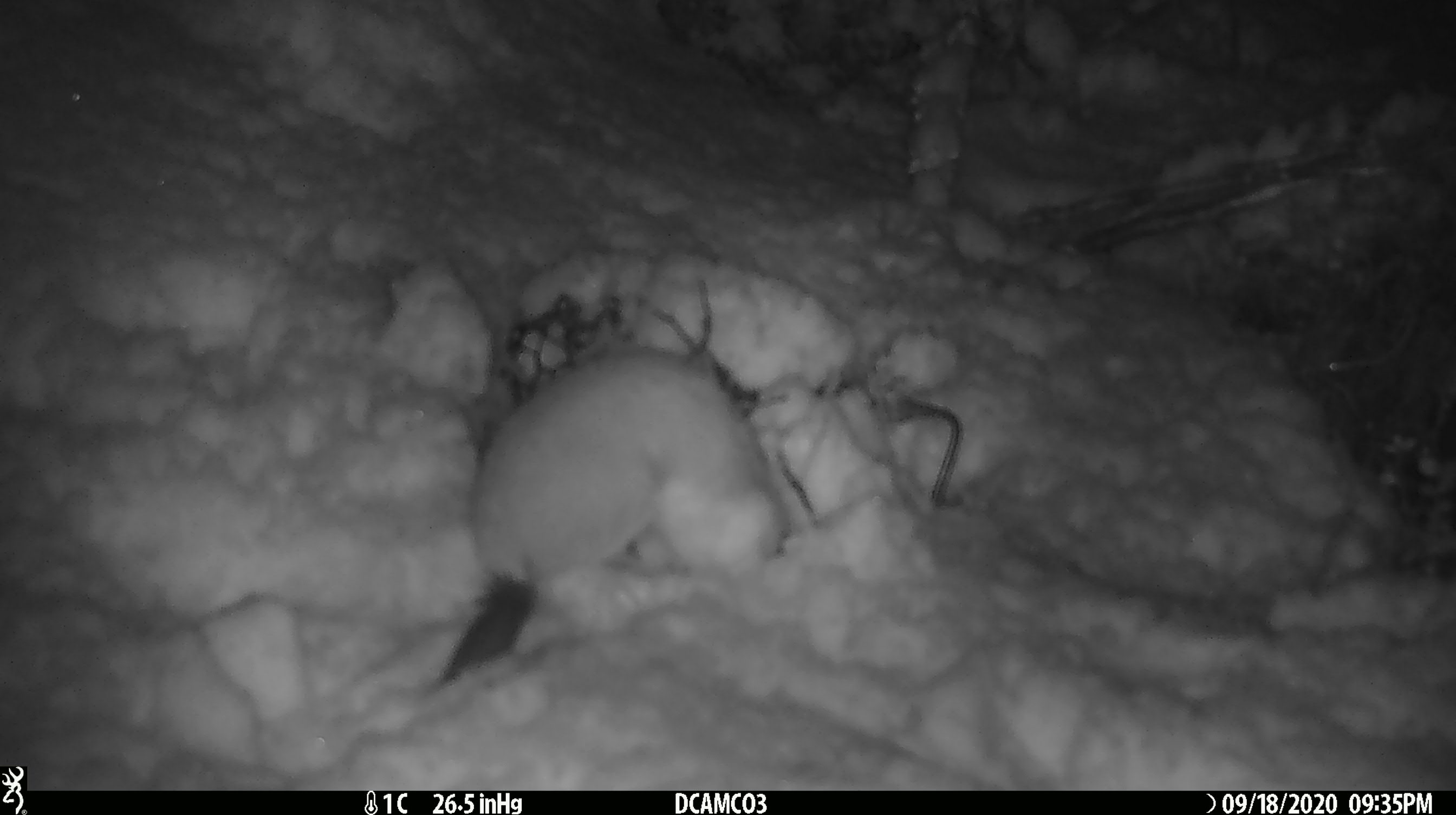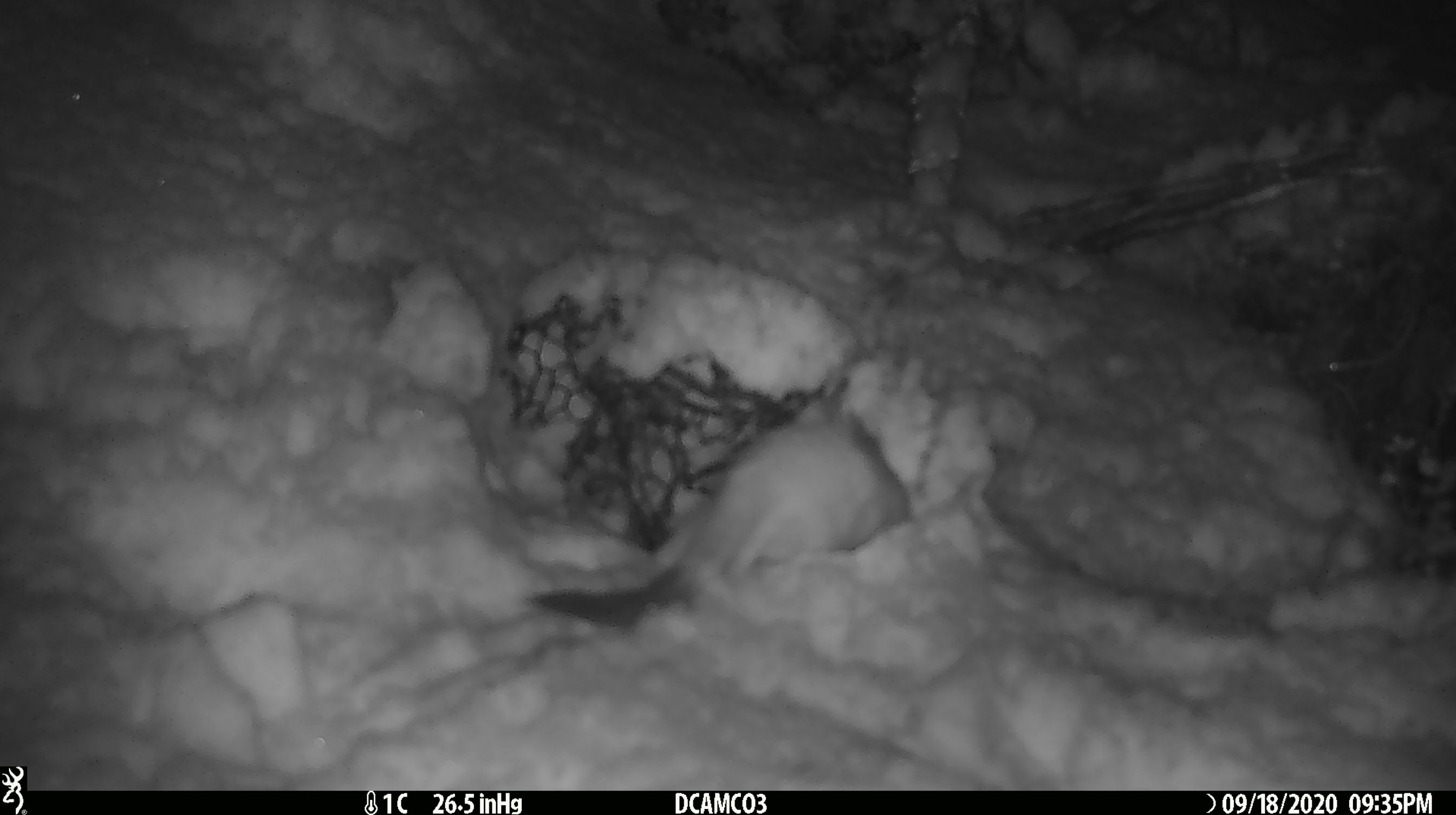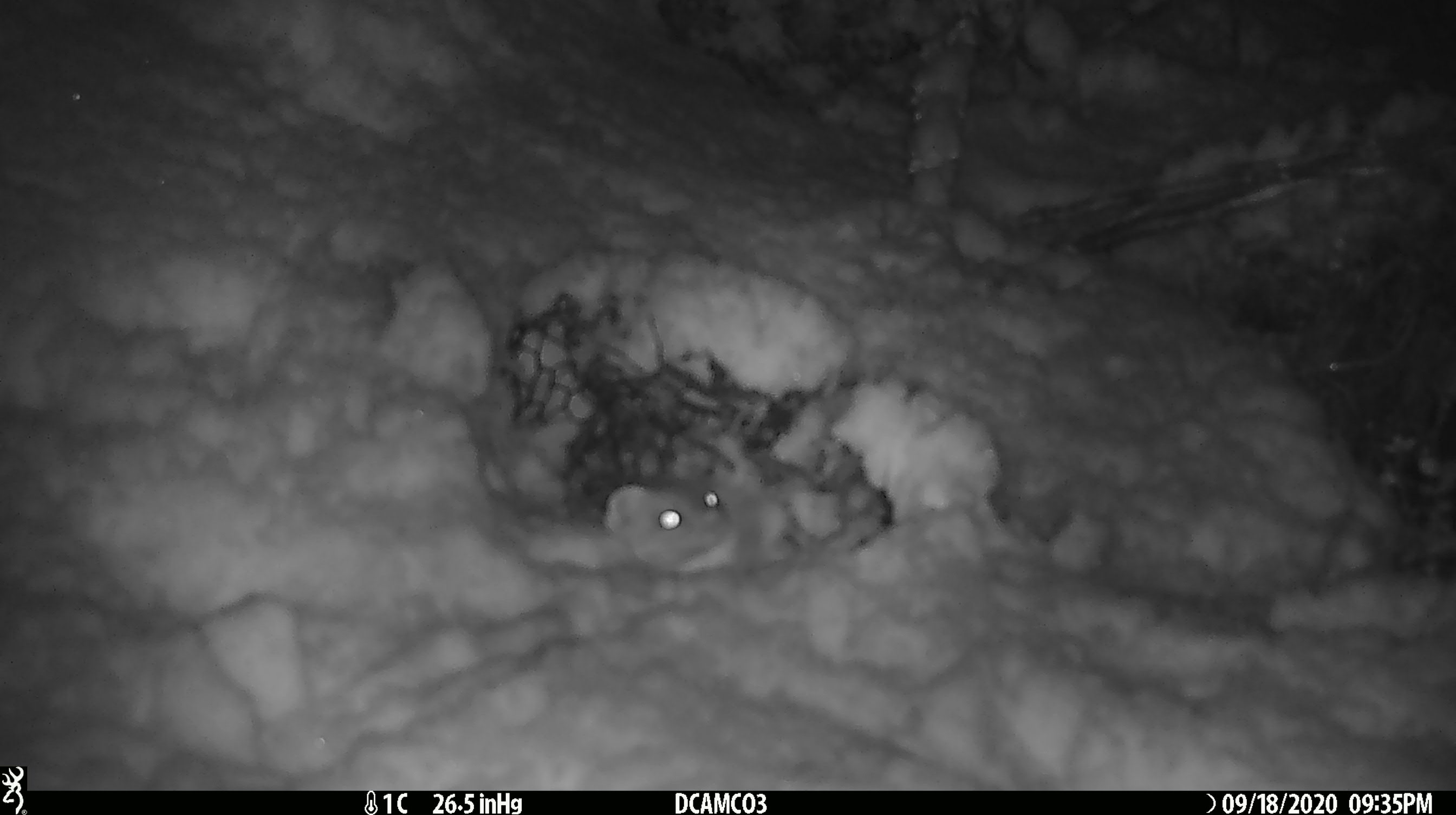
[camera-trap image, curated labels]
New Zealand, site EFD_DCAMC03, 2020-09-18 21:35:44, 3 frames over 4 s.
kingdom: Animalia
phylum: Chordata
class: Mammalia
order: Carnivora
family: Mustelidae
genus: Mustela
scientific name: Mustela erminea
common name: stoat